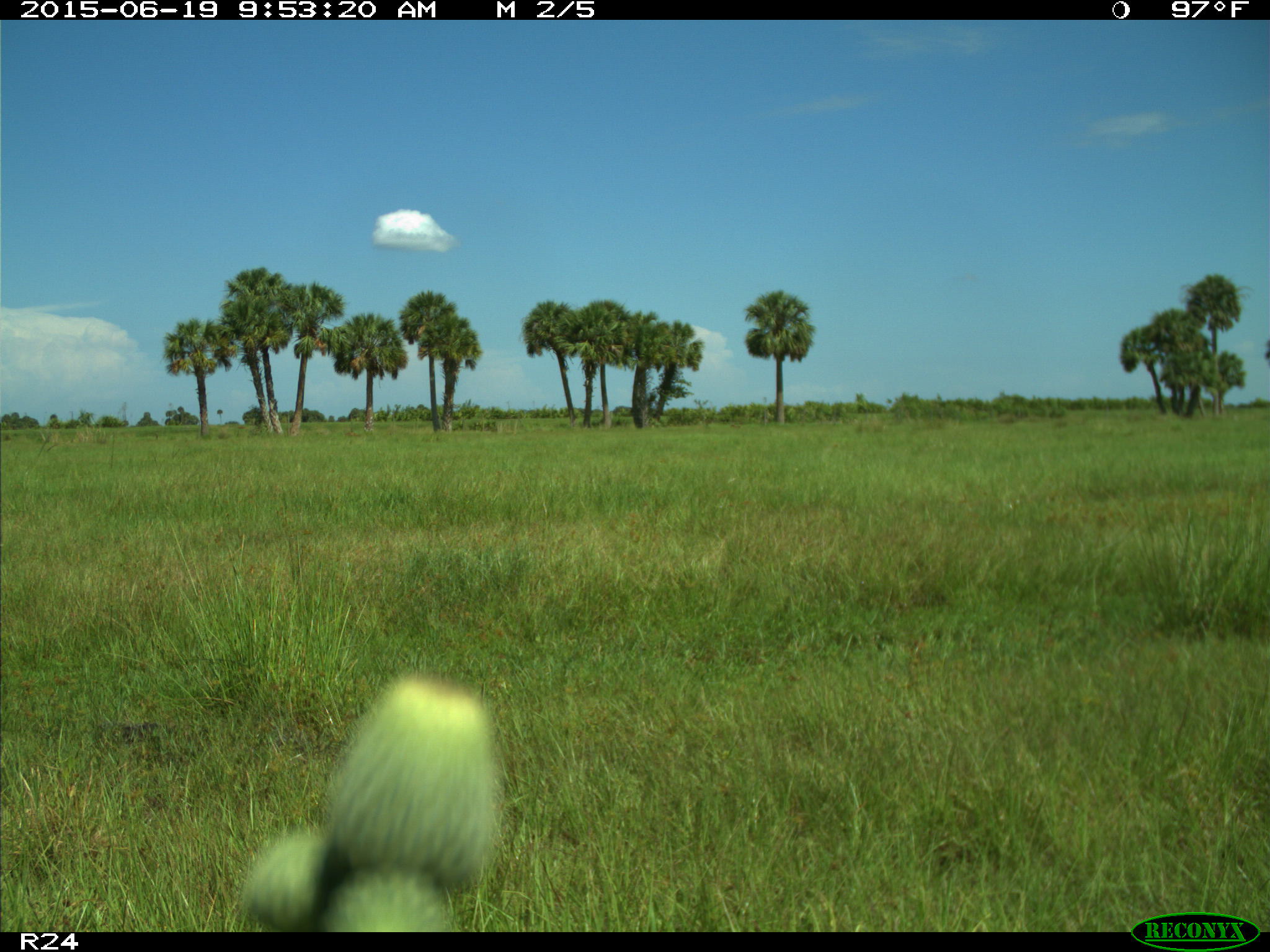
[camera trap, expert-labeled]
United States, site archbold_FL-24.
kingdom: Animalia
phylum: Chordata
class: Mammalia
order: Artiodactyla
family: Bovidae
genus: Bos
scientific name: Bos taurus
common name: domestic cow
Bos taurus (domestic cow).